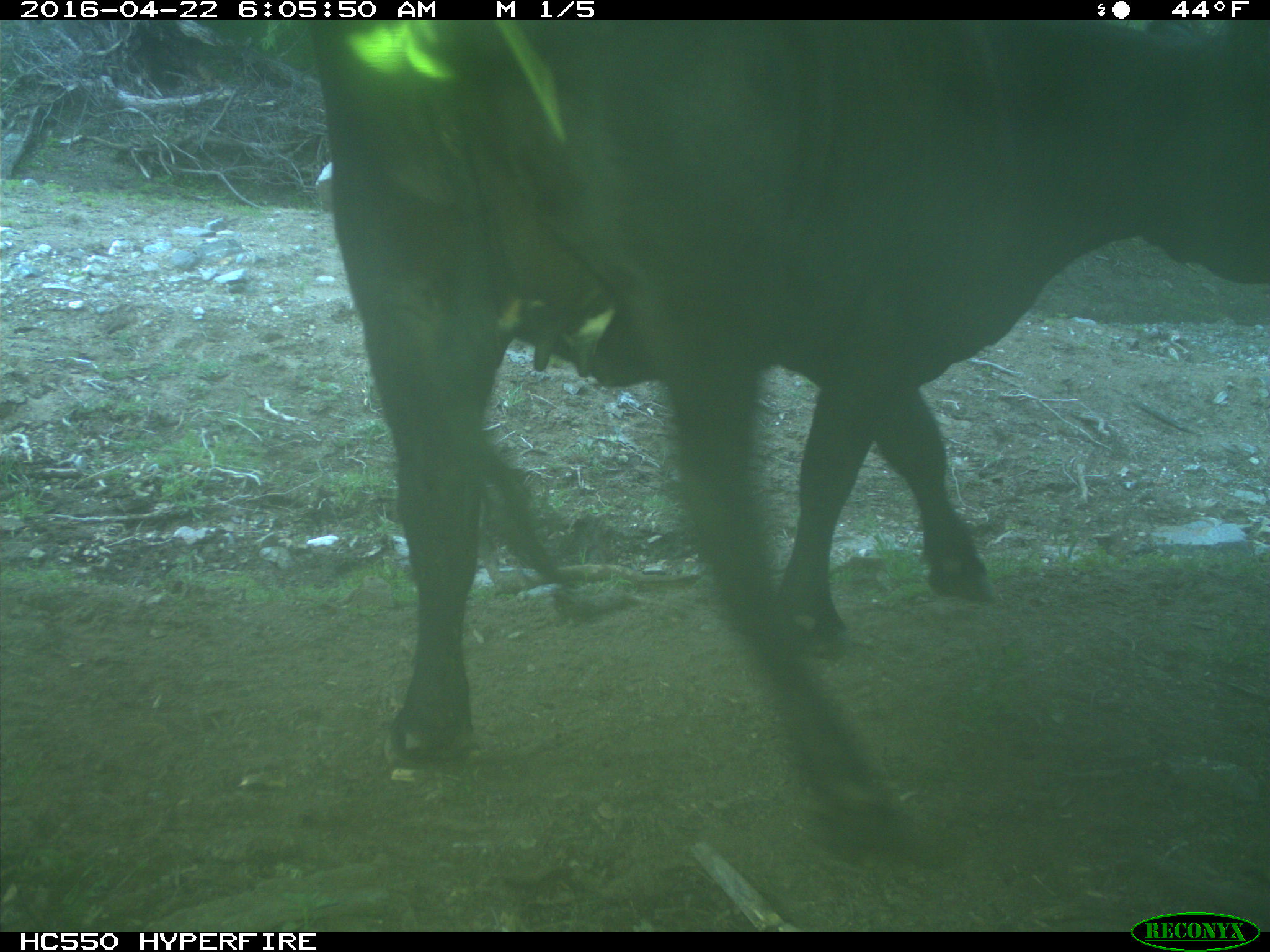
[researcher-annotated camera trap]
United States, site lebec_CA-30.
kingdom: Animalia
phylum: Chordata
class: Mammalia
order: Artiodactyla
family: Bovidae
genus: Bos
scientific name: Bos taurus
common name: domestic cow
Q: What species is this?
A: Bos taurus (domestic cow).